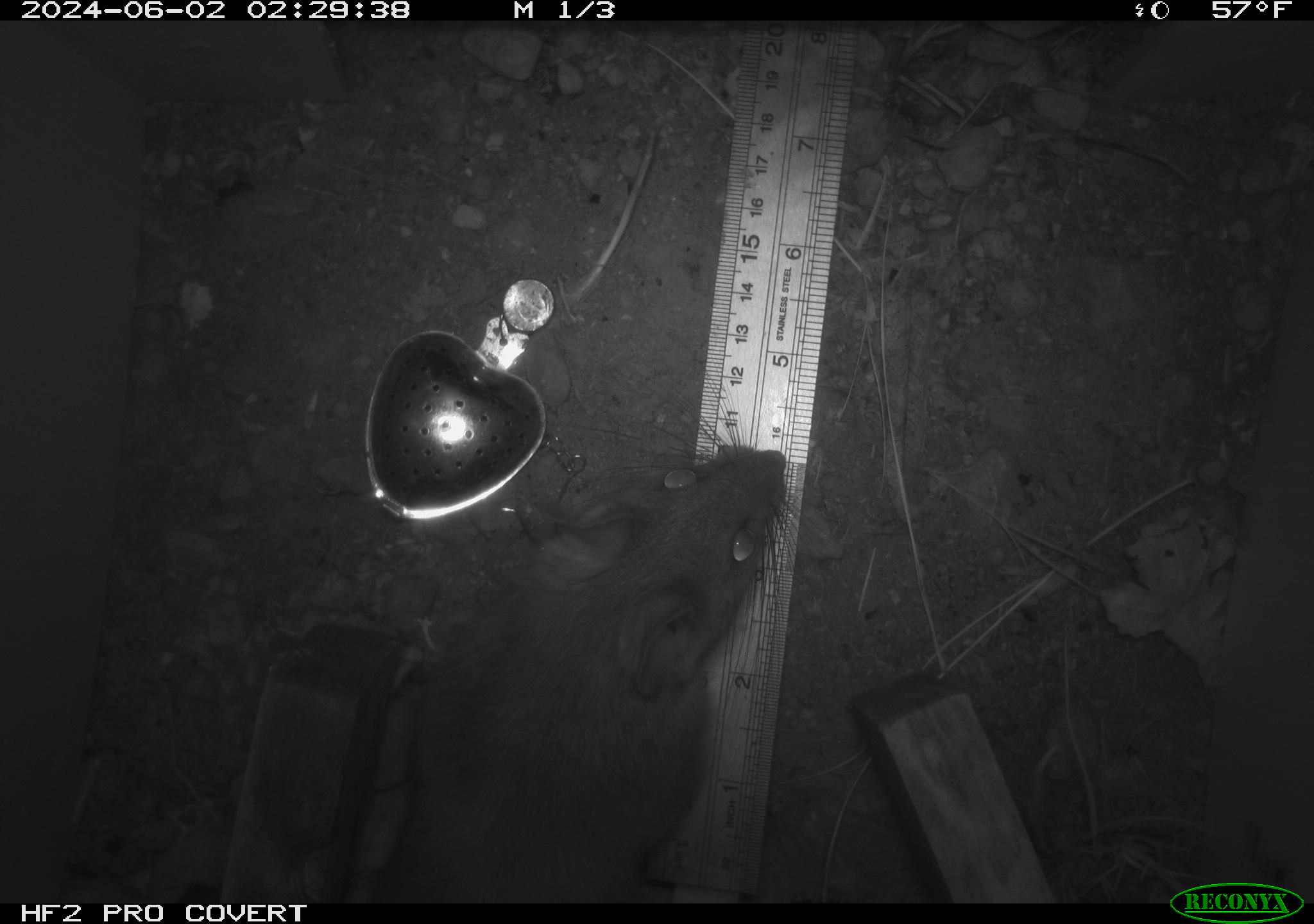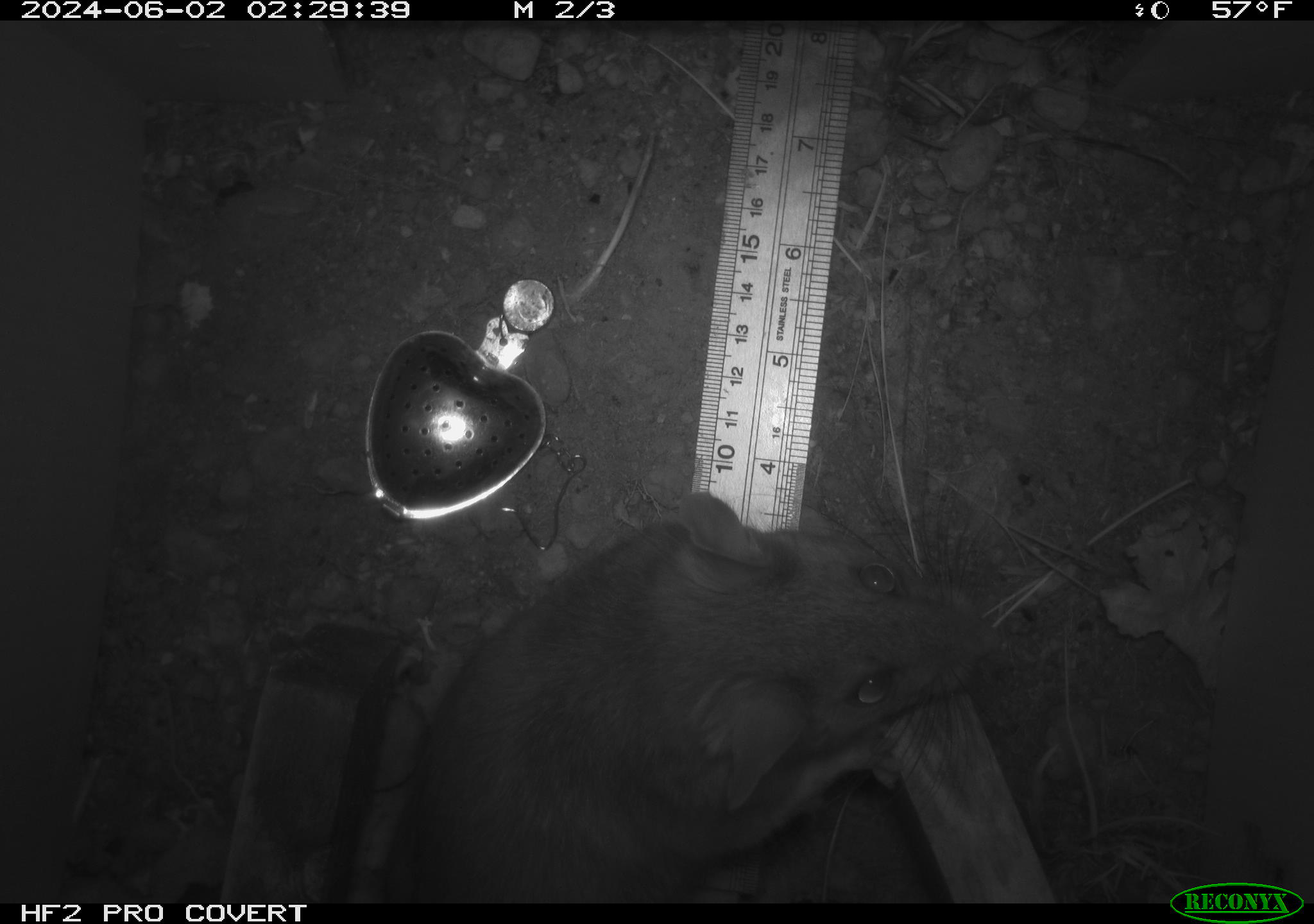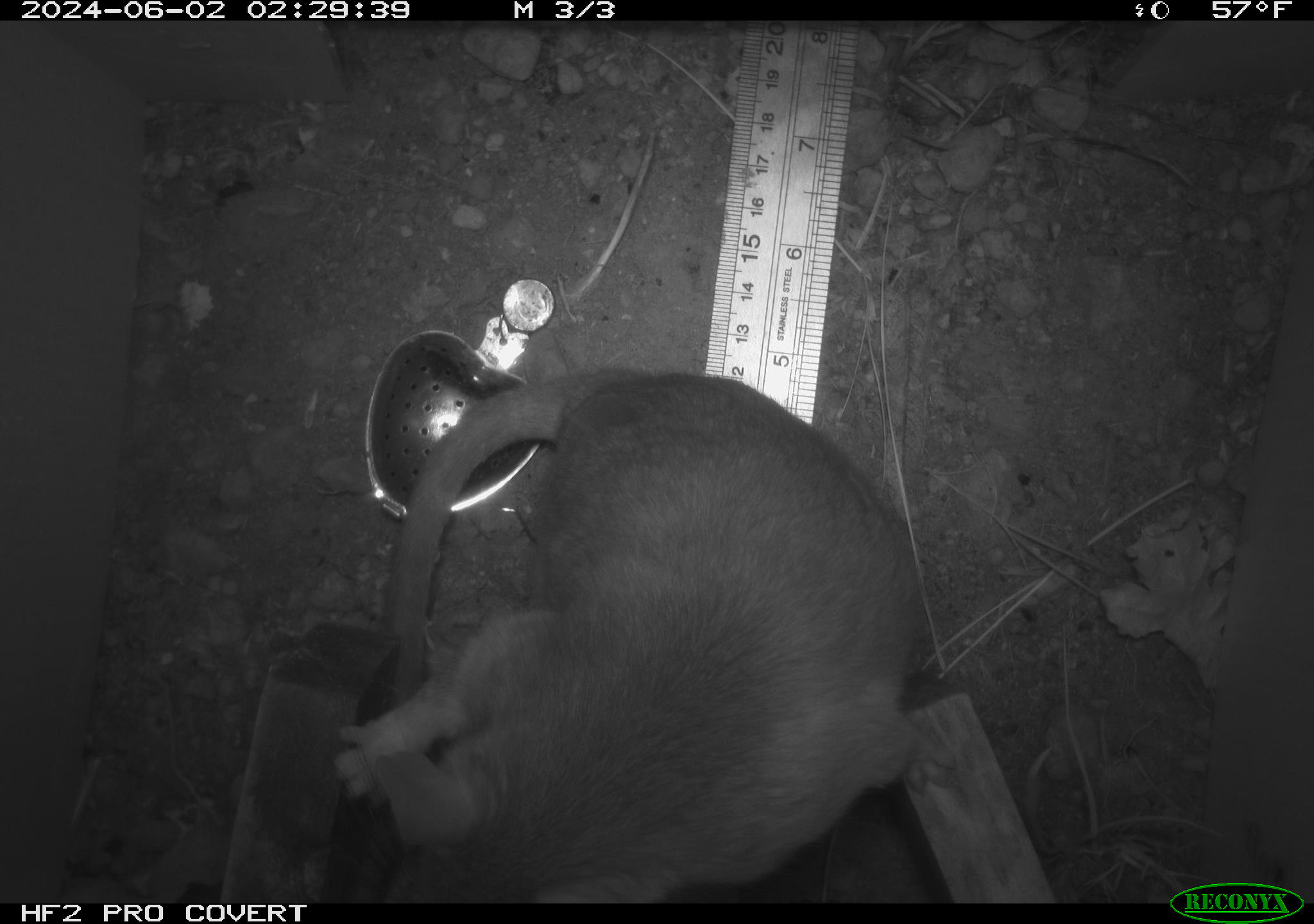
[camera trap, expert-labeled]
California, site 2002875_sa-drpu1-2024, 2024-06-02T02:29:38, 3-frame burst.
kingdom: Animalia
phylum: Chordata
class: Mammalia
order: Rodentia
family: Cricetidae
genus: Neotoma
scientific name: Neotoma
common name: pack rat or woodrat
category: neotoma species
Neotoma species (pack rat or woodrat) (Neotoma).